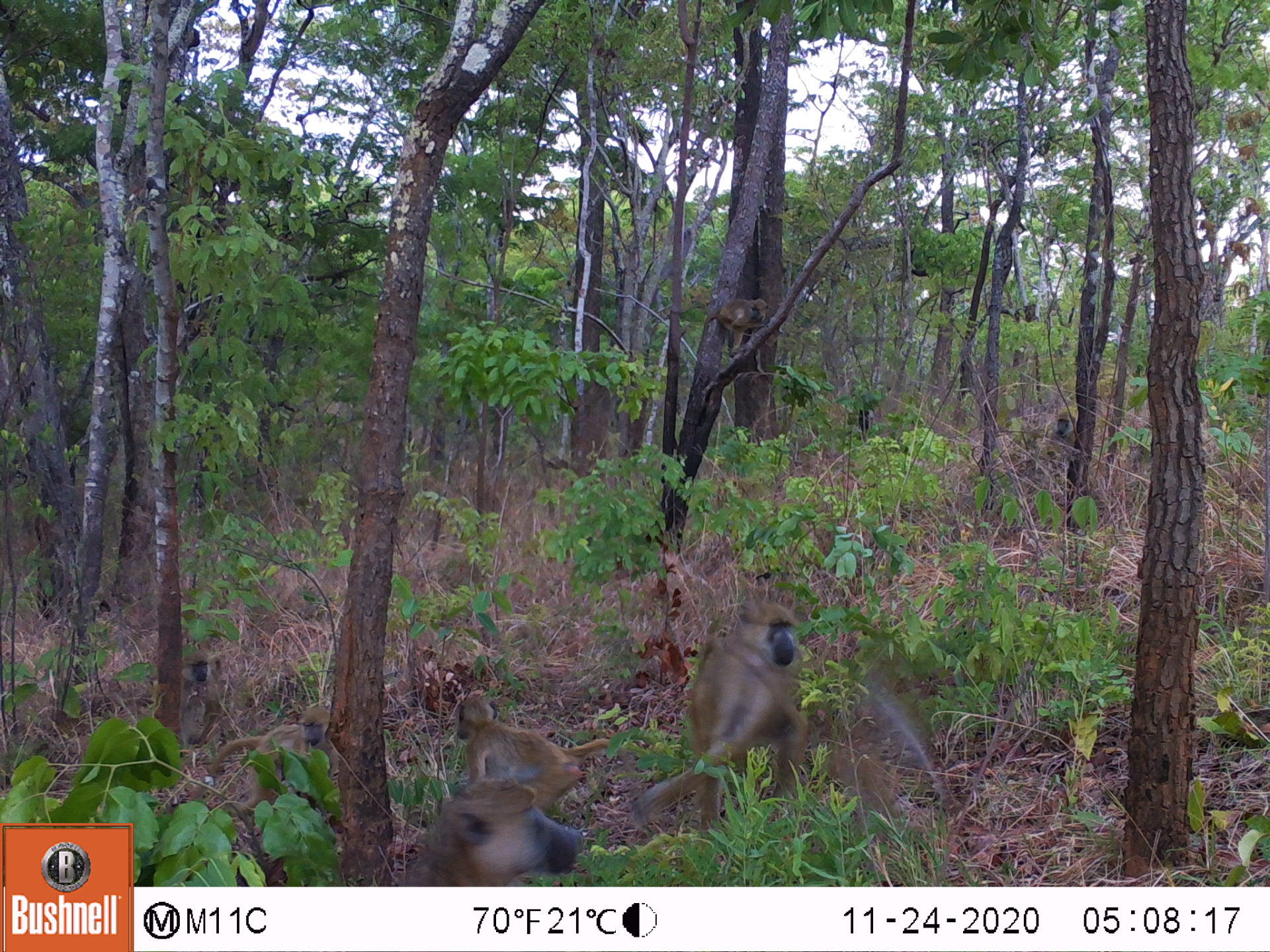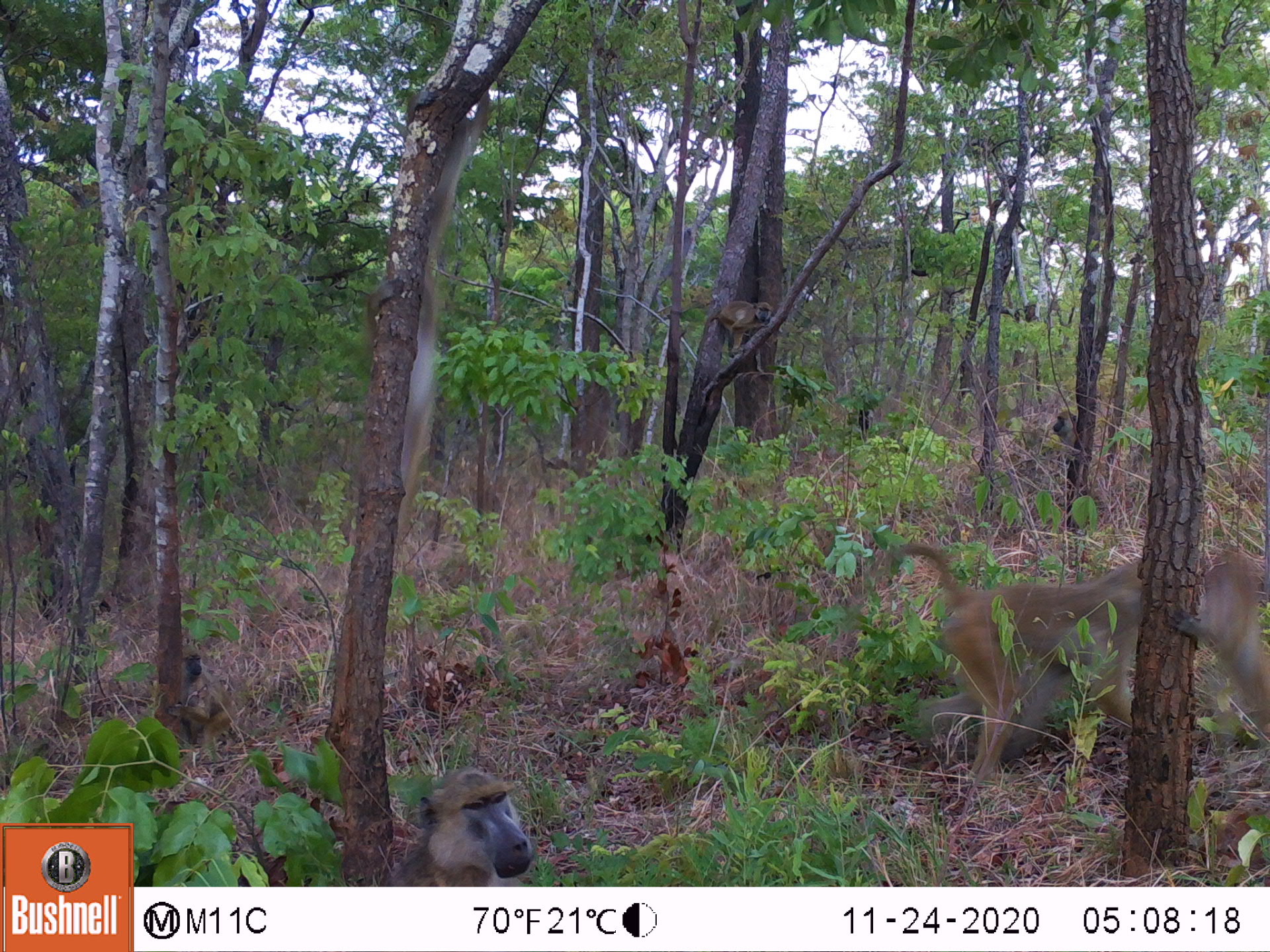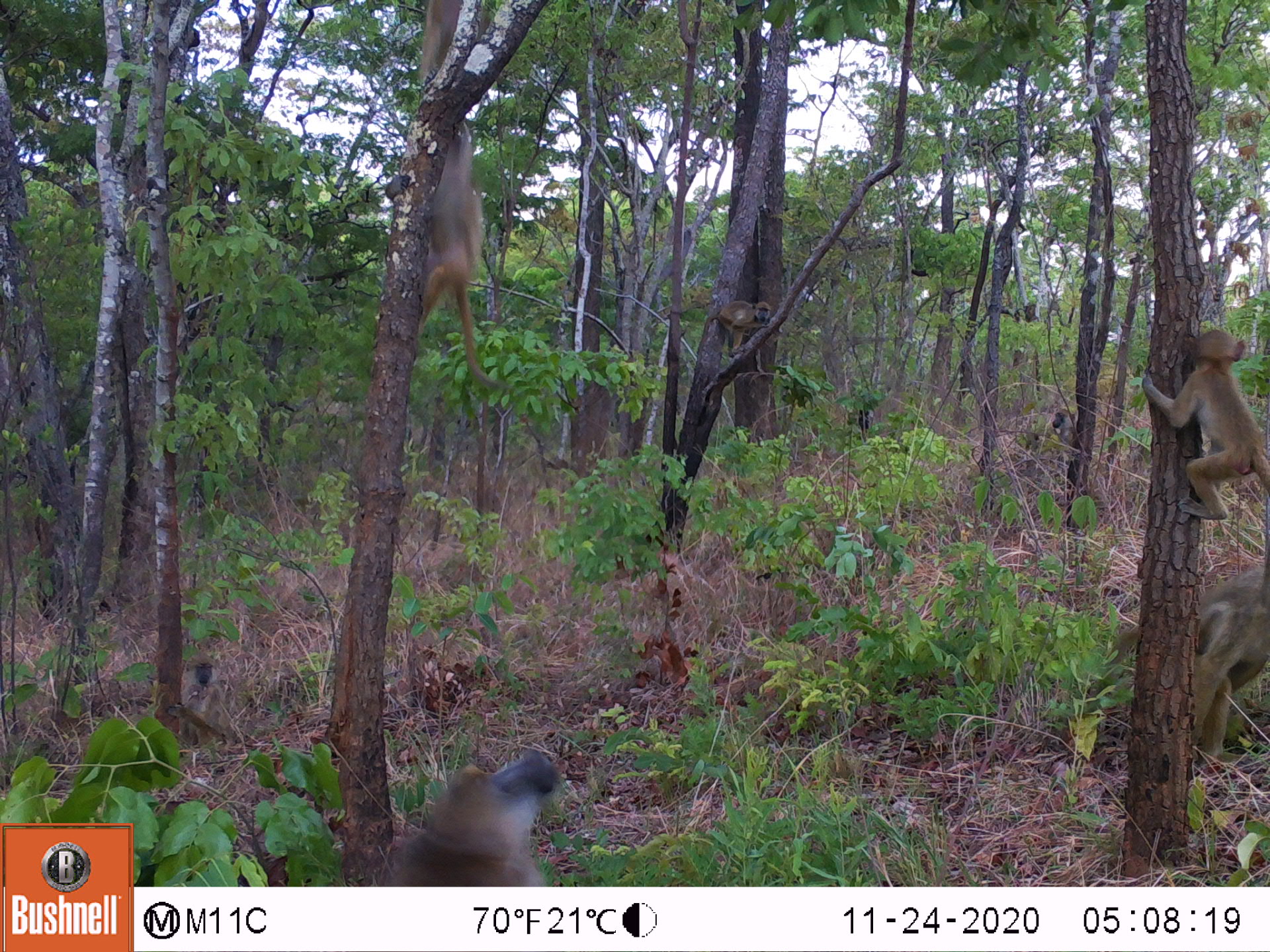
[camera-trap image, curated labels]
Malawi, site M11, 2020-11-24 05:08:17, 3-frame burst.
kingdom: Animalia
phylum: Chordata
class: Mammalia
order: Primates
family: Cercopithecidae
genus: Papio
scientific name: Papio cynocephalus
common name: yellow baboon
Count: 7.